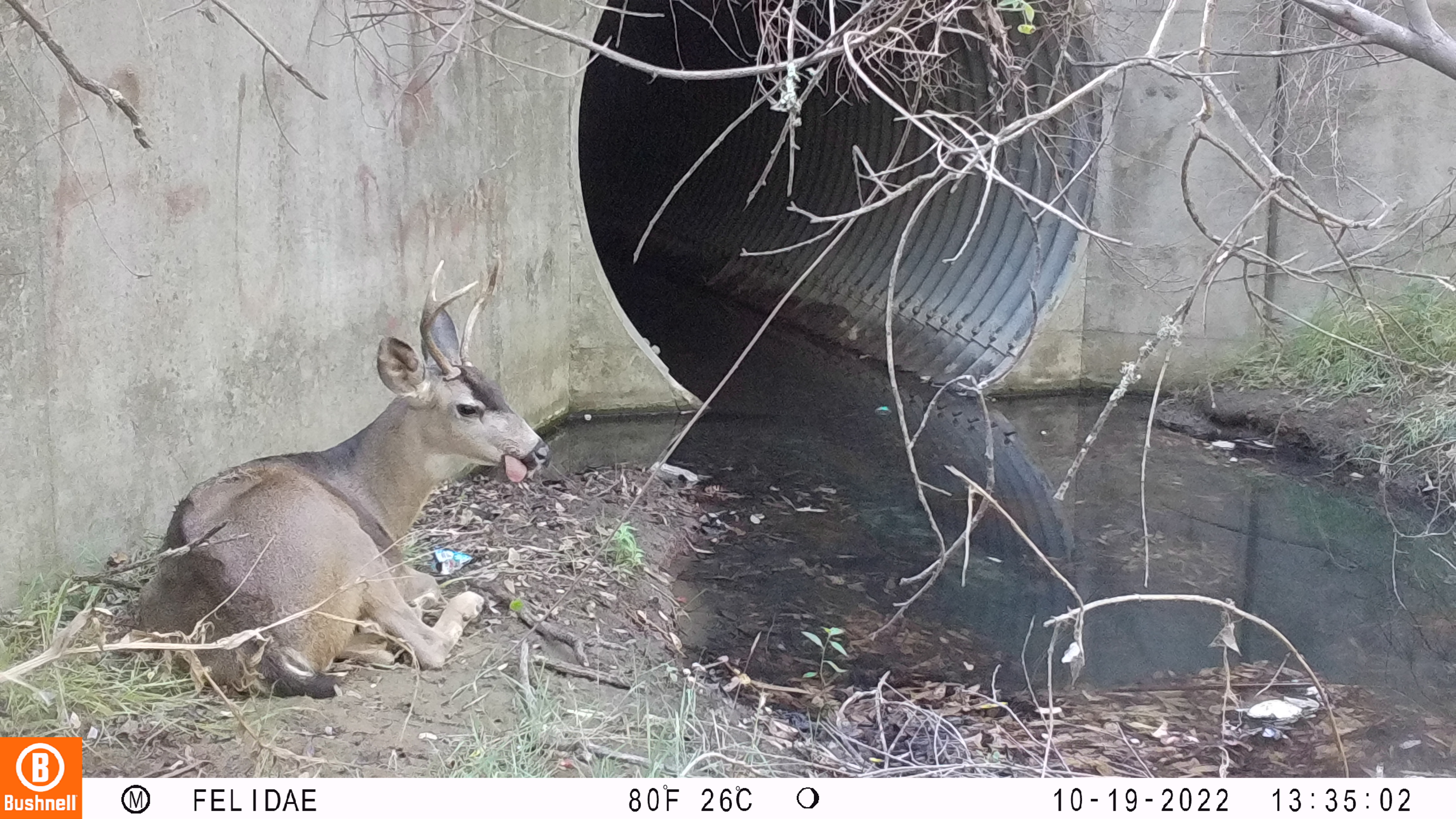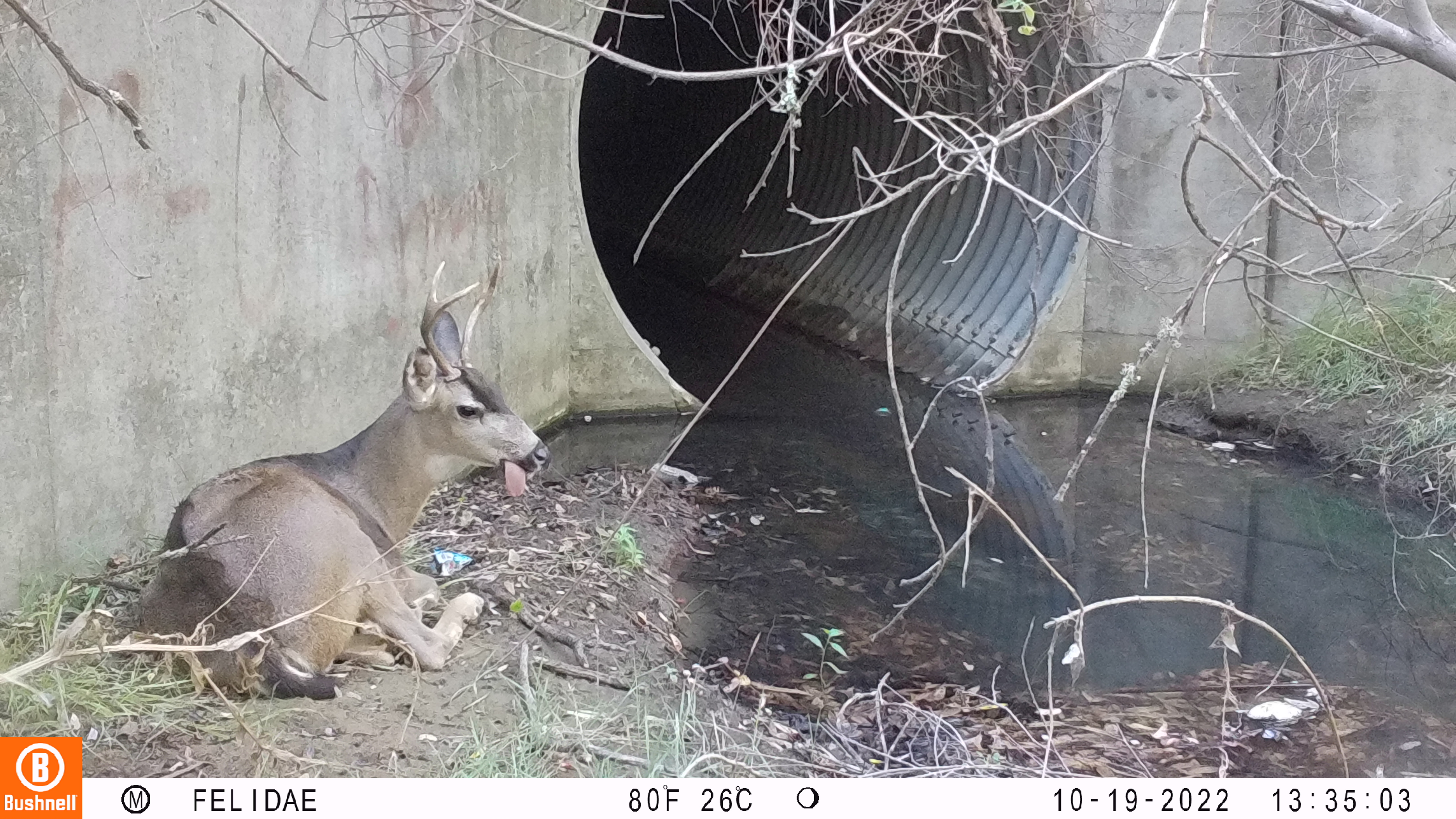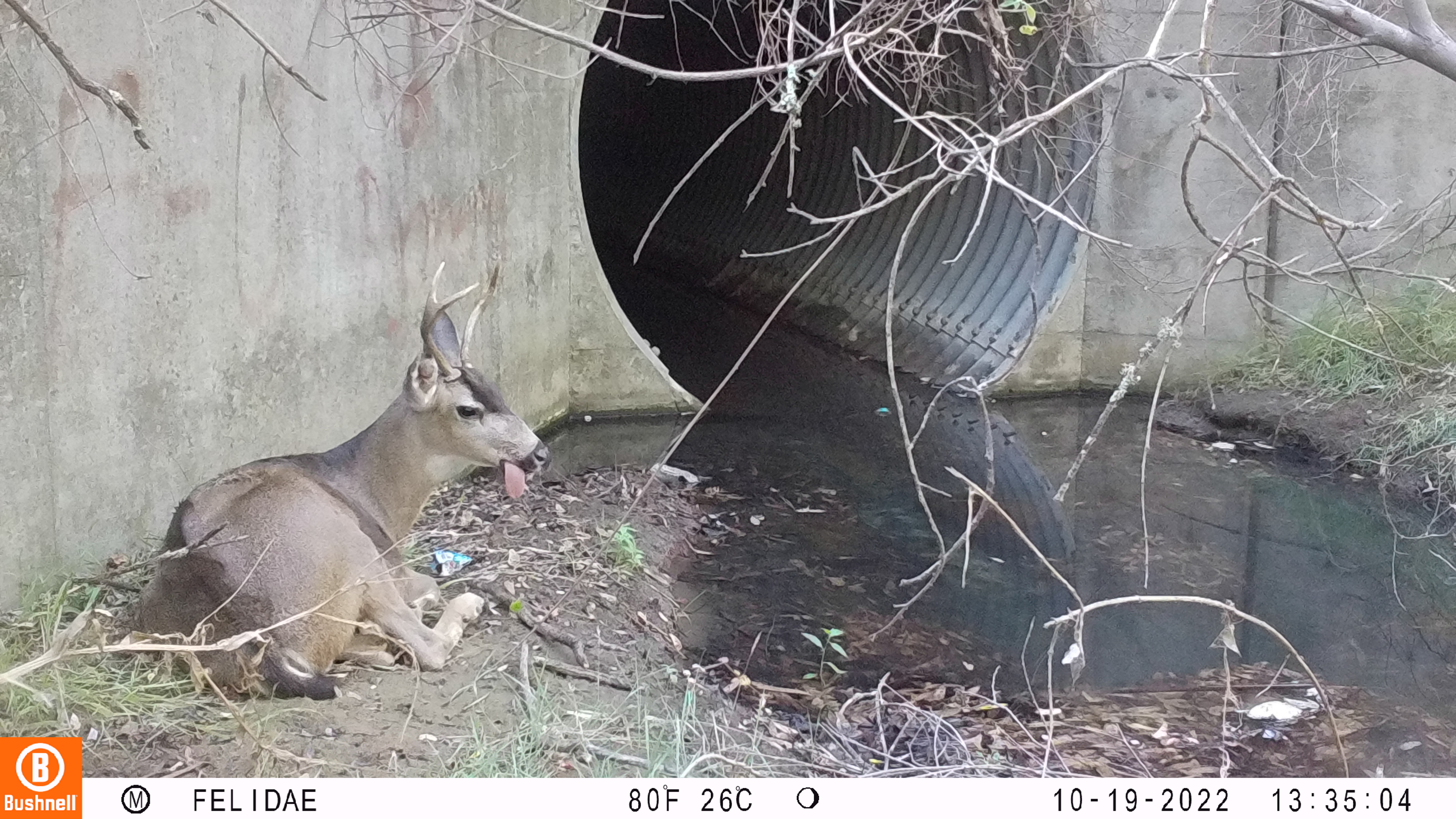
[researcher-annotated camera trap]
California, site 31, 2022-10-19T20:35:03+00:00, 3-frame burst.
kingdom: Animalia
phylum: Chordata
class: Mammalia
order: Artiodactyla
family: Cervidae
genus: Odocoileus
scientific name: Odocoileus hemionus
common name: mule deer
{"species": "mule deer (Odocoileus hemionus)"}